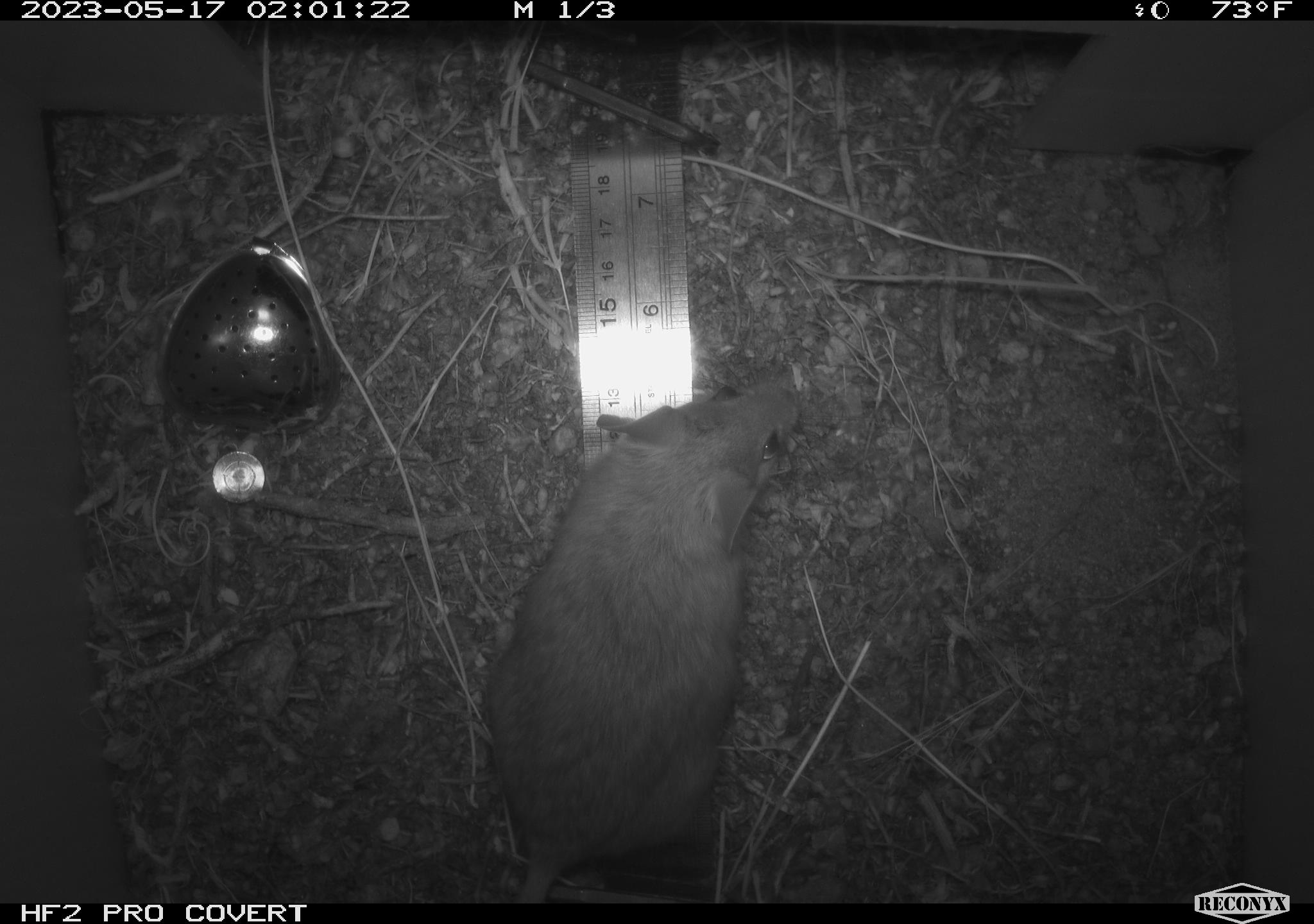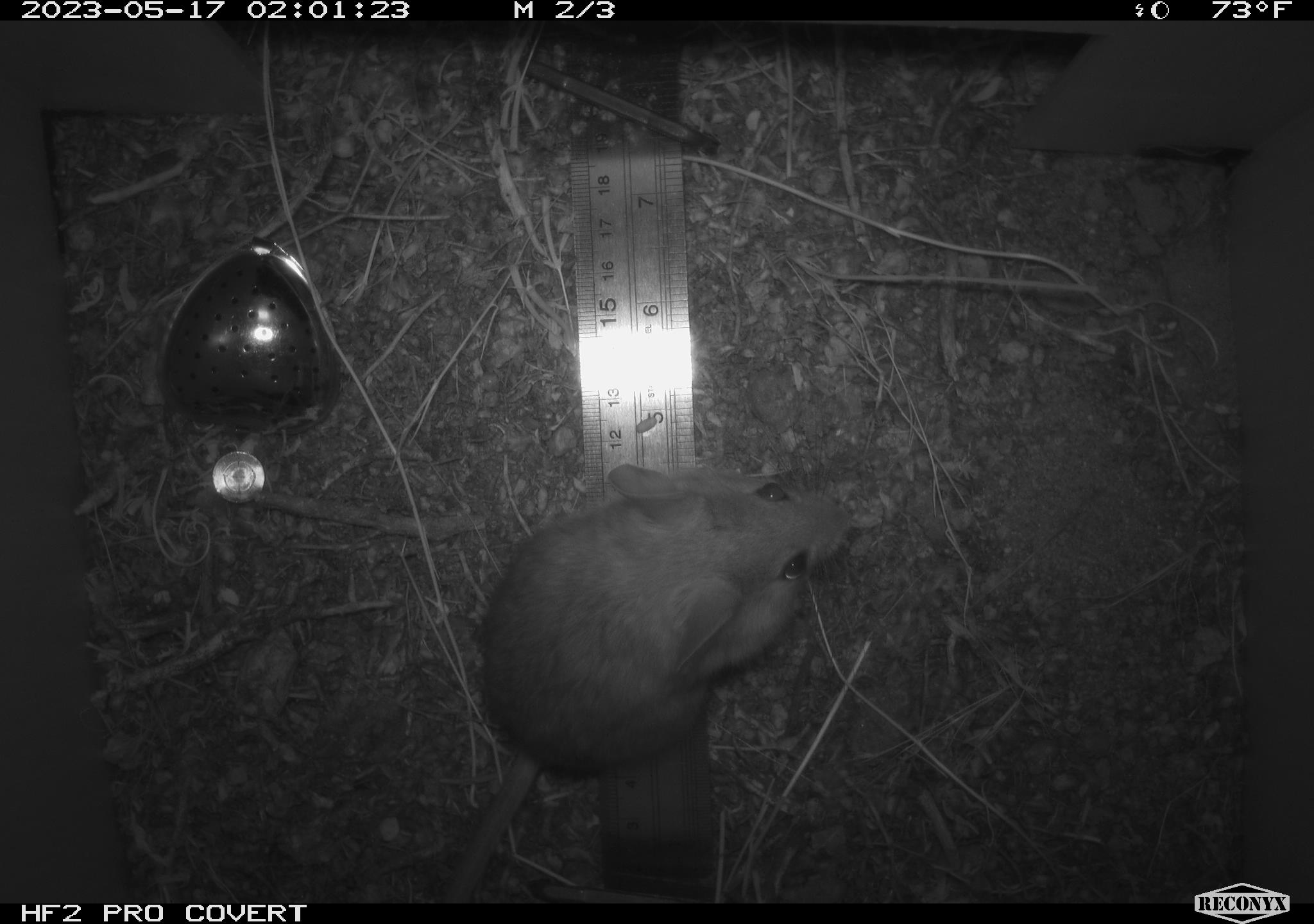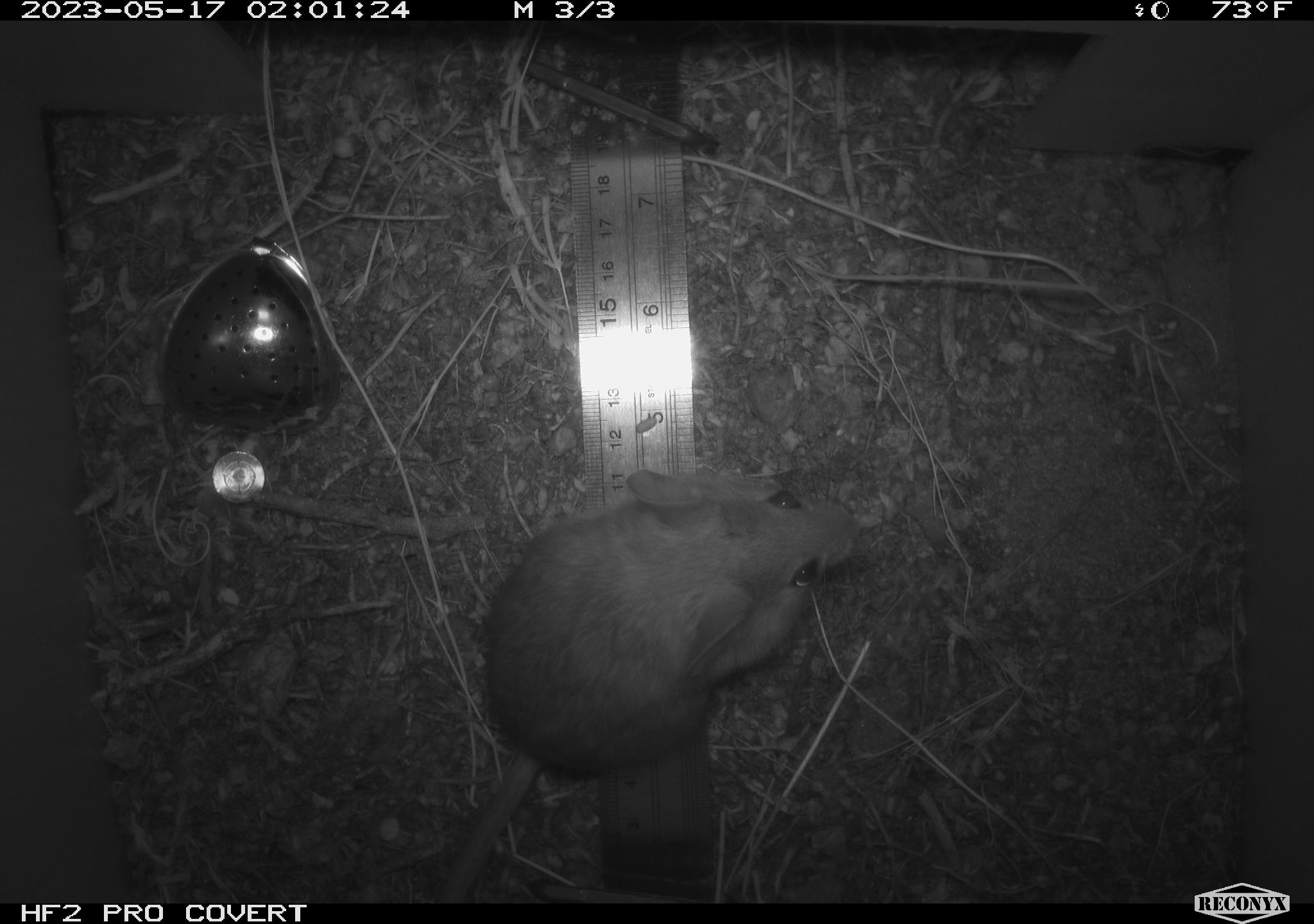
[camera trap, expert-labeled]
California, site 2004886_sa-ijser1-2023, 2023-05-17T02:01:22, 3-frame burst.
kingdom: Animalia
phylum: Chordata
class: Mammalia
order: Rodentia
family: Cricetidae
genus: Neotoma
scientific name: Neotoma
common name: pack rat or woodrat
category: neotoma species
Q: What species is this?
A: Neotoma species (pack rat or woodrat) (Neotoma).